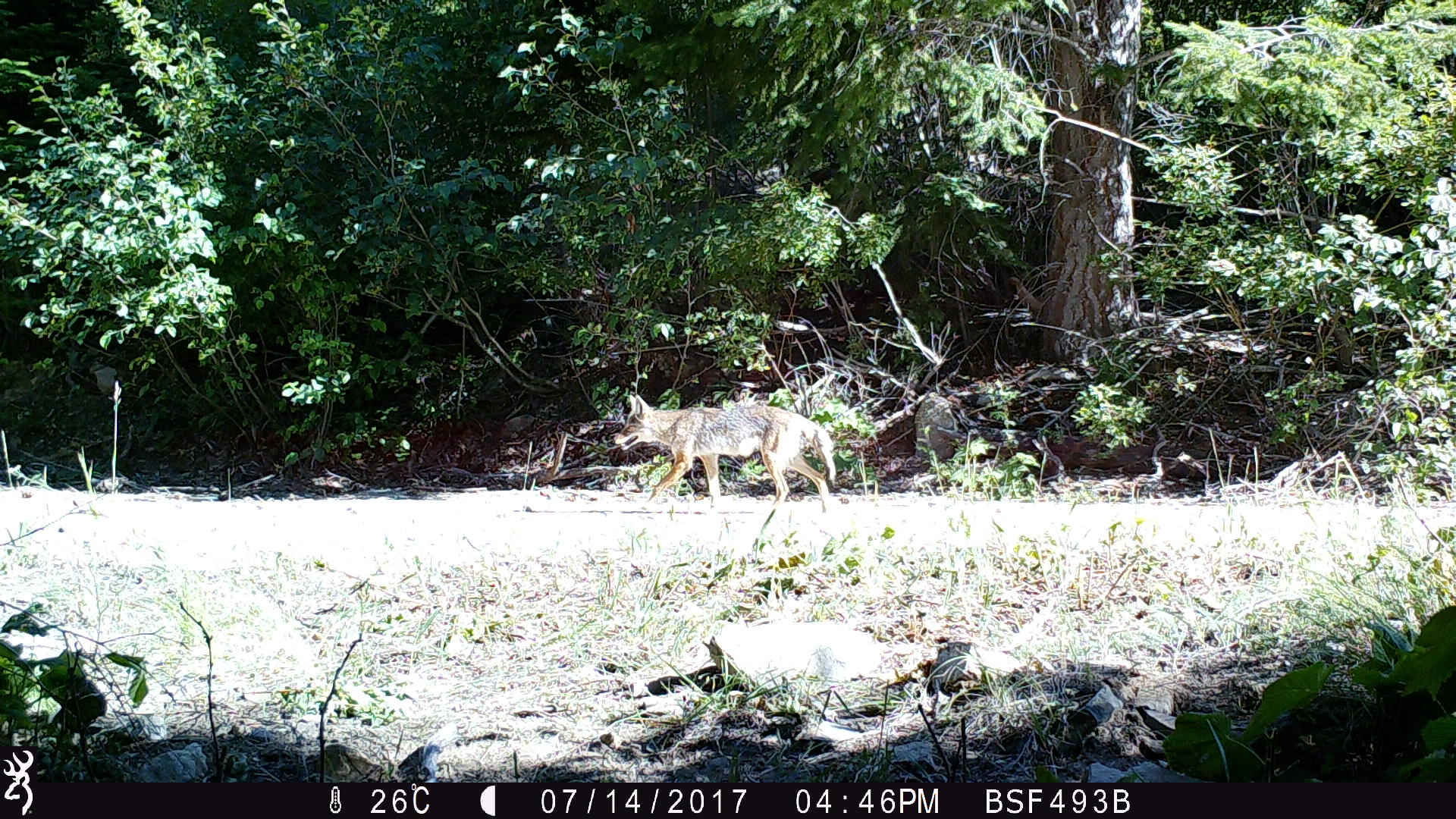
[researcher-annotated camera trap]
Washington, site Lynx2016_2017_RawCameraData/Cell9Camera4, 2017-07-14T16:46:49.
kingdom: Animalia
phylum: Chordata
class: Mammalia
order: Carnivora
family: Canidae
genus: Canis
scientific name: Canis latrans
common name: coyote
Canis latrans (coyote). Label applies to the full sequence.